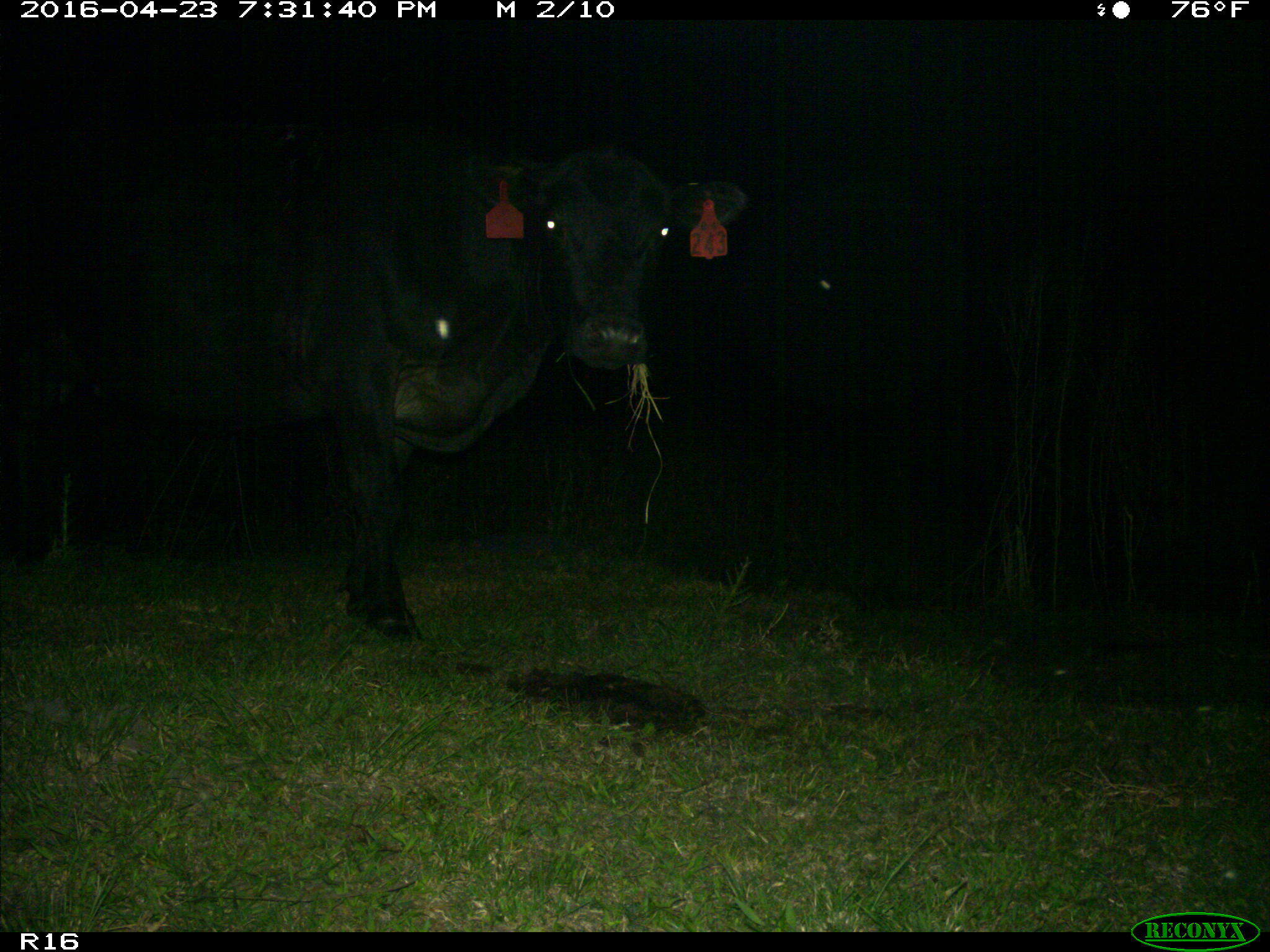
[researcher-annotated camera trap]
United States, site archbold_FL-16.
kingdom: Animalia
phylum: Chordata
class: Mammalia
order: Artiodactyla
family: Bovidae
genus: Bos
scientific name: Bos taurus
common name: domestic cow